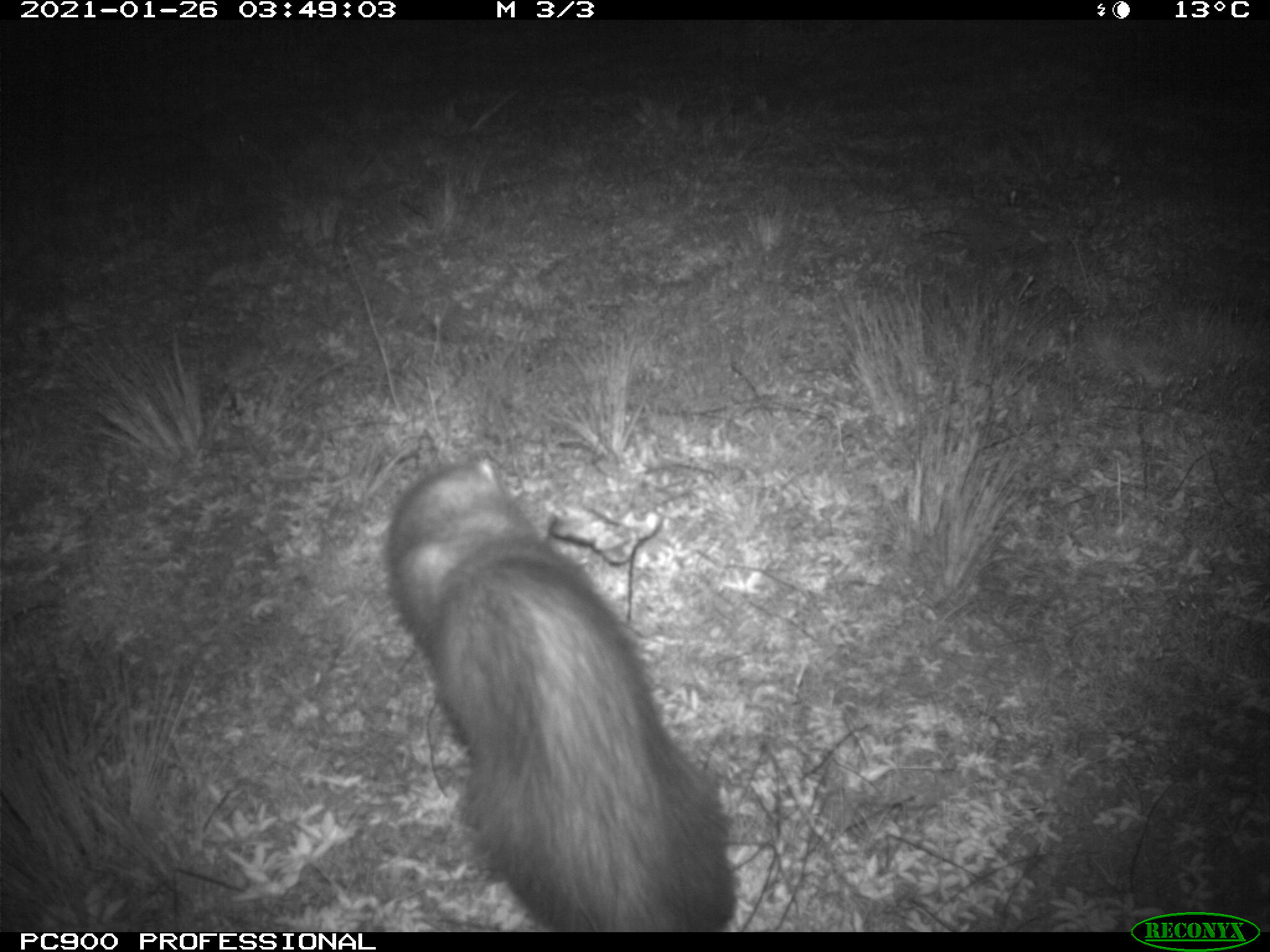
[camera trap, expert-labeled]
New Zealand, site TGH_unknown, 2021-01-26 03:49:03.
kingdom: Animalia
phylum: Chordata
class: Mammalia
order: Carnivora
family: Mustelidae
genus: Mustela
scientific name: Mustela furo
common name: ferret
Ferret (Mustela furo).